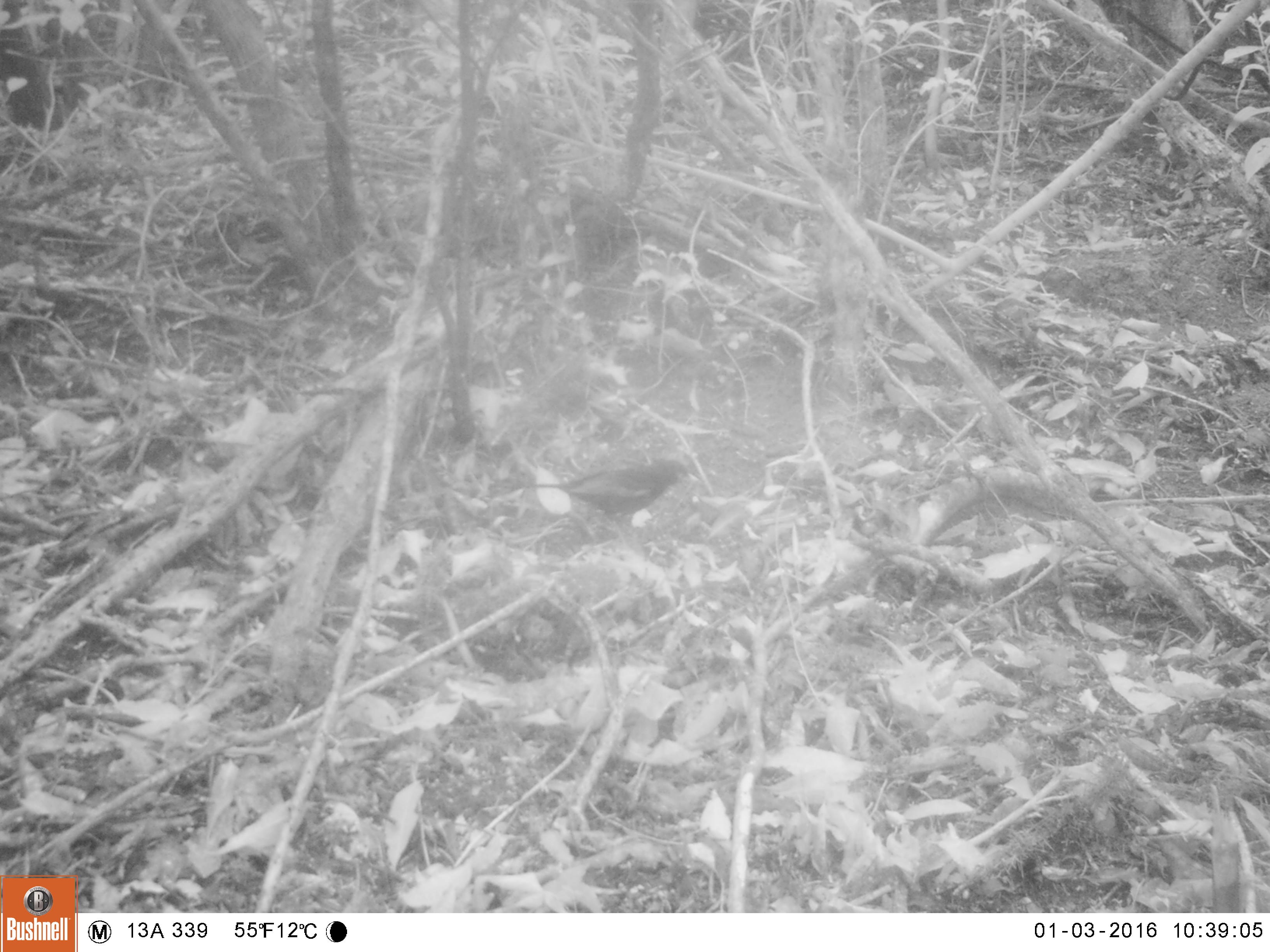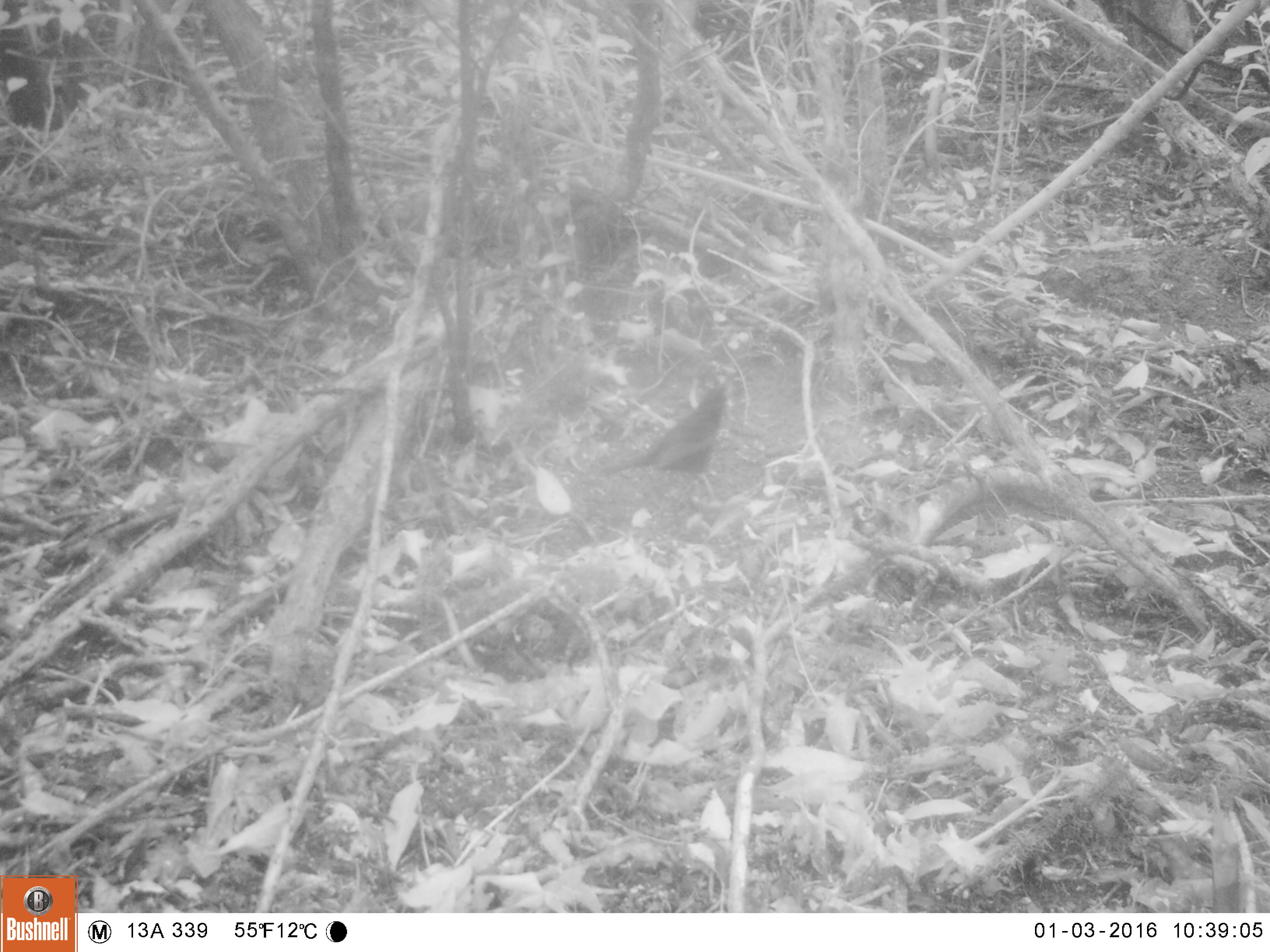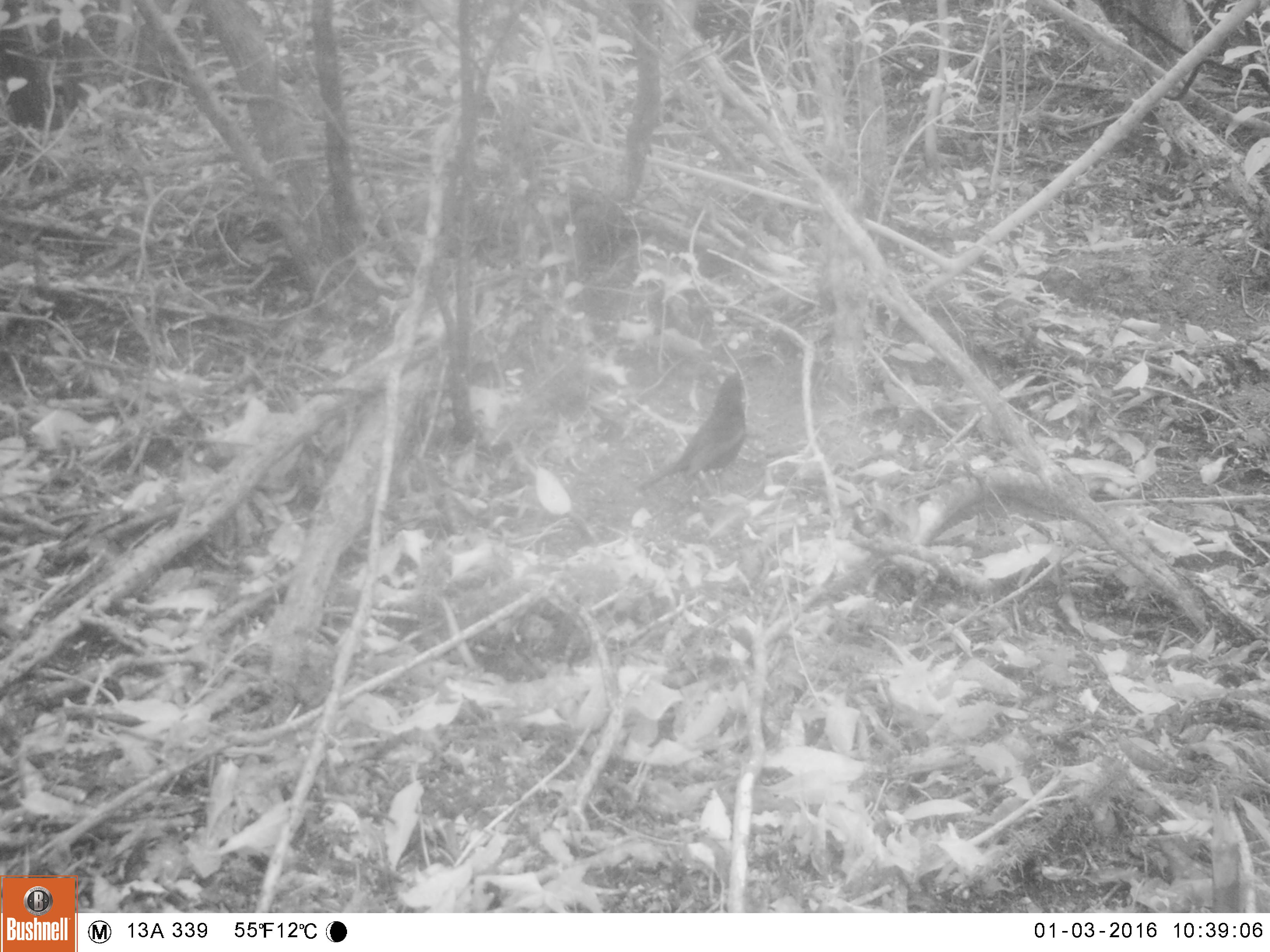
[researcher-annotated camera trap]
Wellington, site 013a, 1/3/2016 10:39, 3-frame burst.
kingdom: Animalia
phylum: Chordata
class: Aves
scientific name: Aves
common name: bird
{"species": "bird (Aves)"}